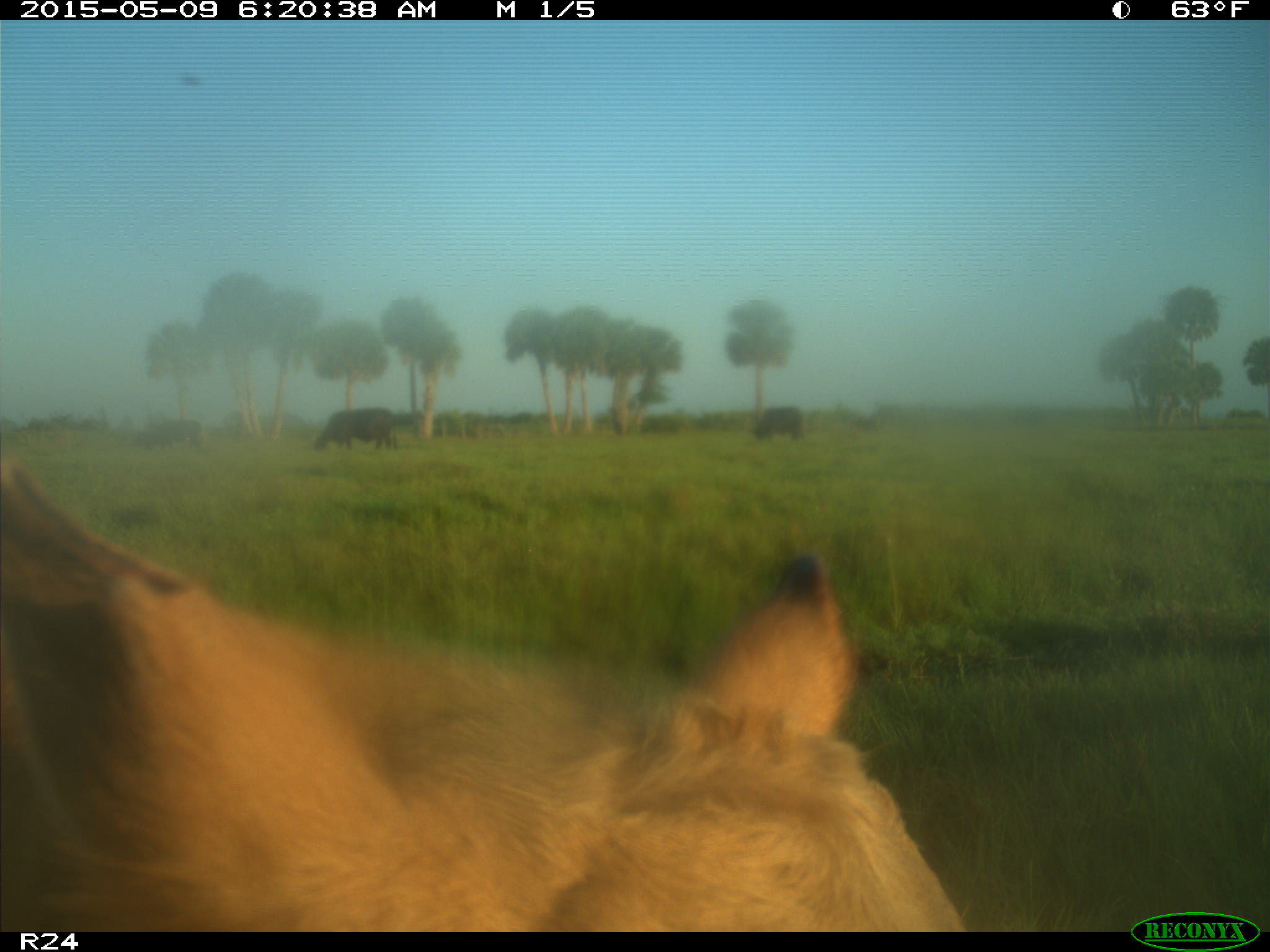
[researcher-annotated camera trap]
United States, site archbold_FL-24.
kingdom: Animalia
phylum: Chordata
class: Mammalia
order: Artiodactyla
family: Bovidae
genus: Bos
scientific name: Bos taurus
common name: domestic cow